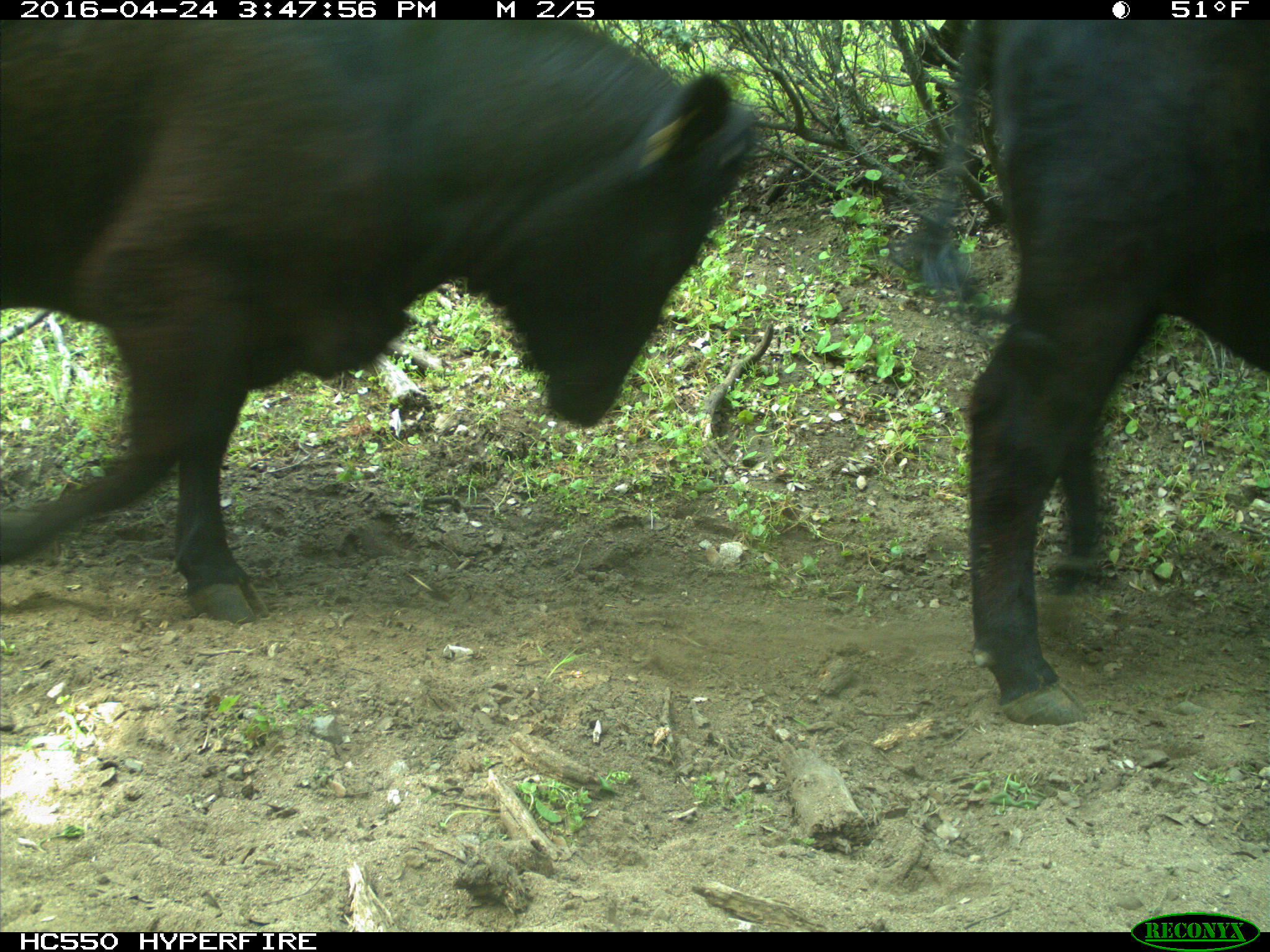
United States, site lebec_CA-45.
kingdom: Animalia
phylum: Chordata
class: Mammalia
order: Artiodactyla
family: Bovidae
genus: Bos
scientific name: Bos taurus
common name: domestic cow